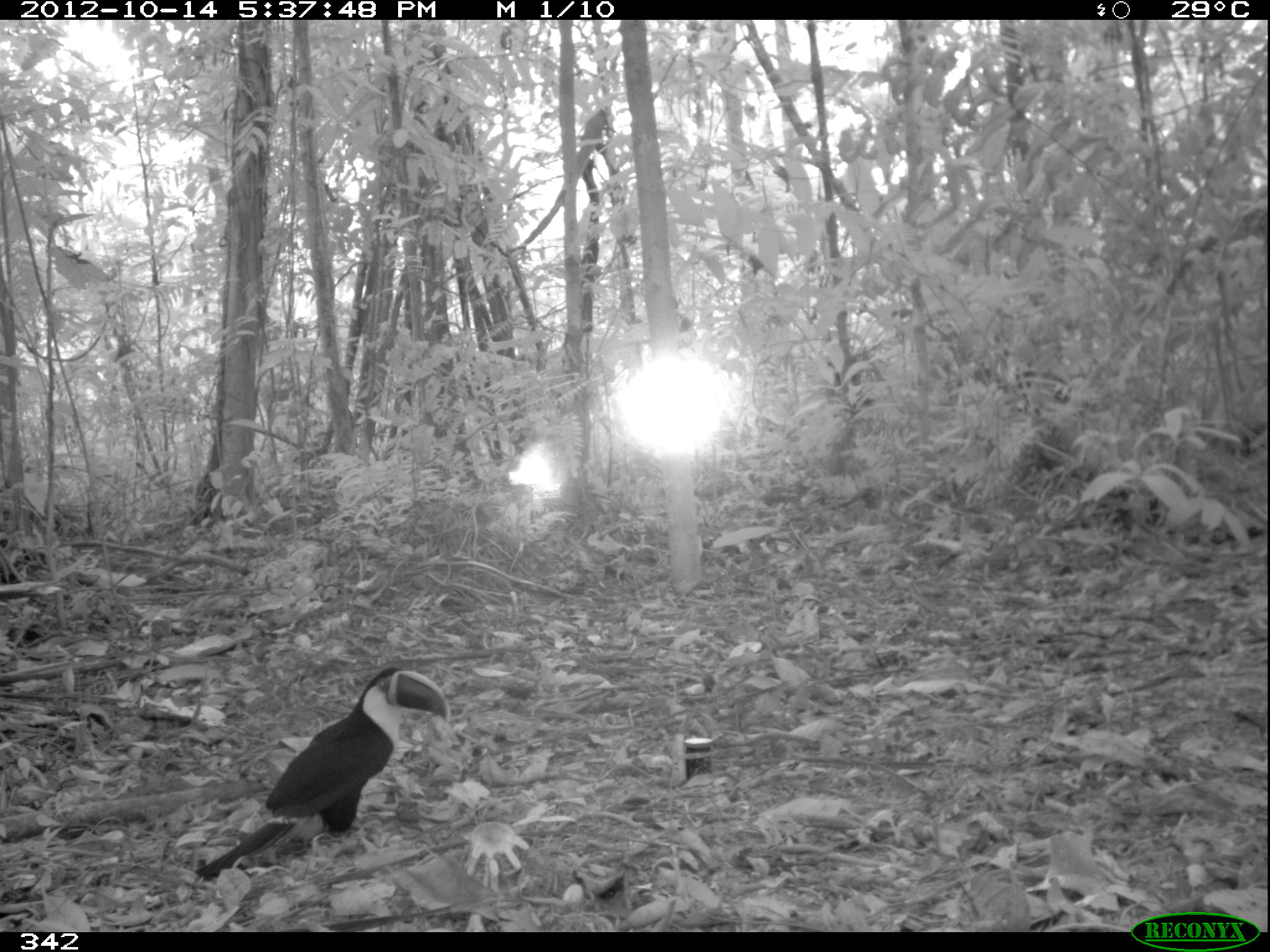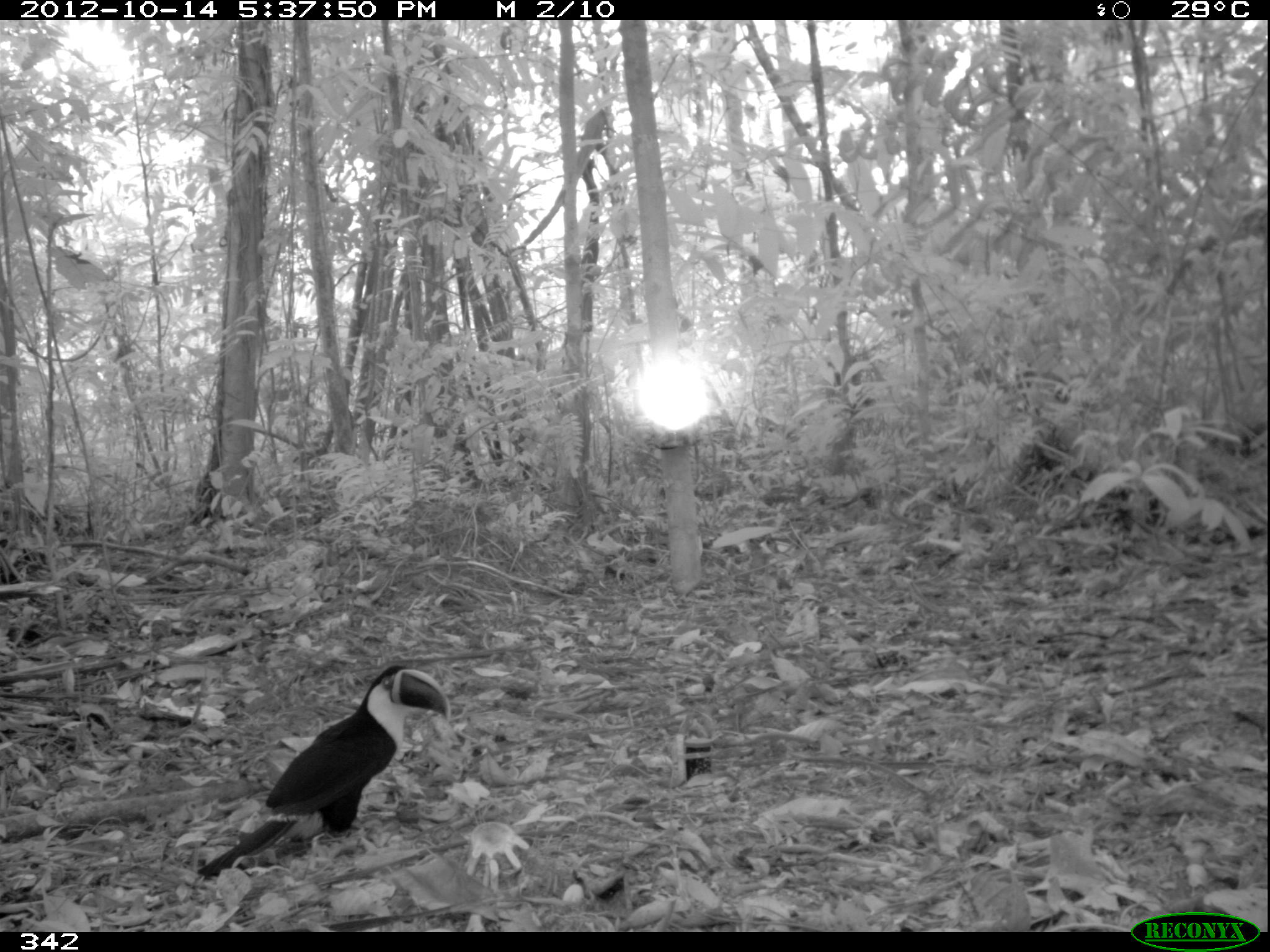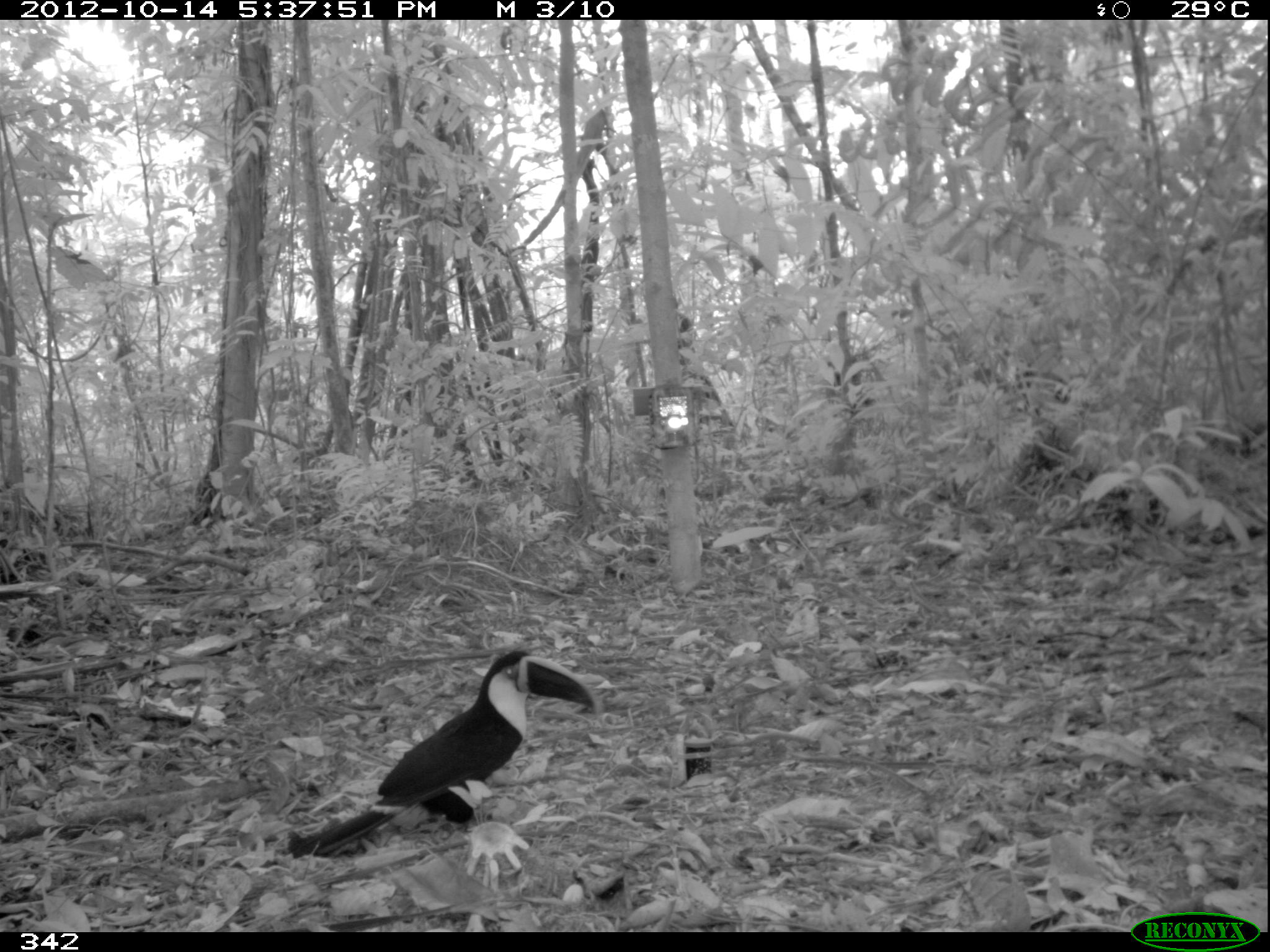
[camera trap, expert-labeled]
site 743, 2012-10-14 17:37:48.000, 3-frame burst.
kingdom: Animalia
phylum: Chordata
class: Aves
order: Piciformes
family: Ramphastidae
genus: Ramphastos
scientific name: Ramphastos tucanus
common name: white-throated toucan